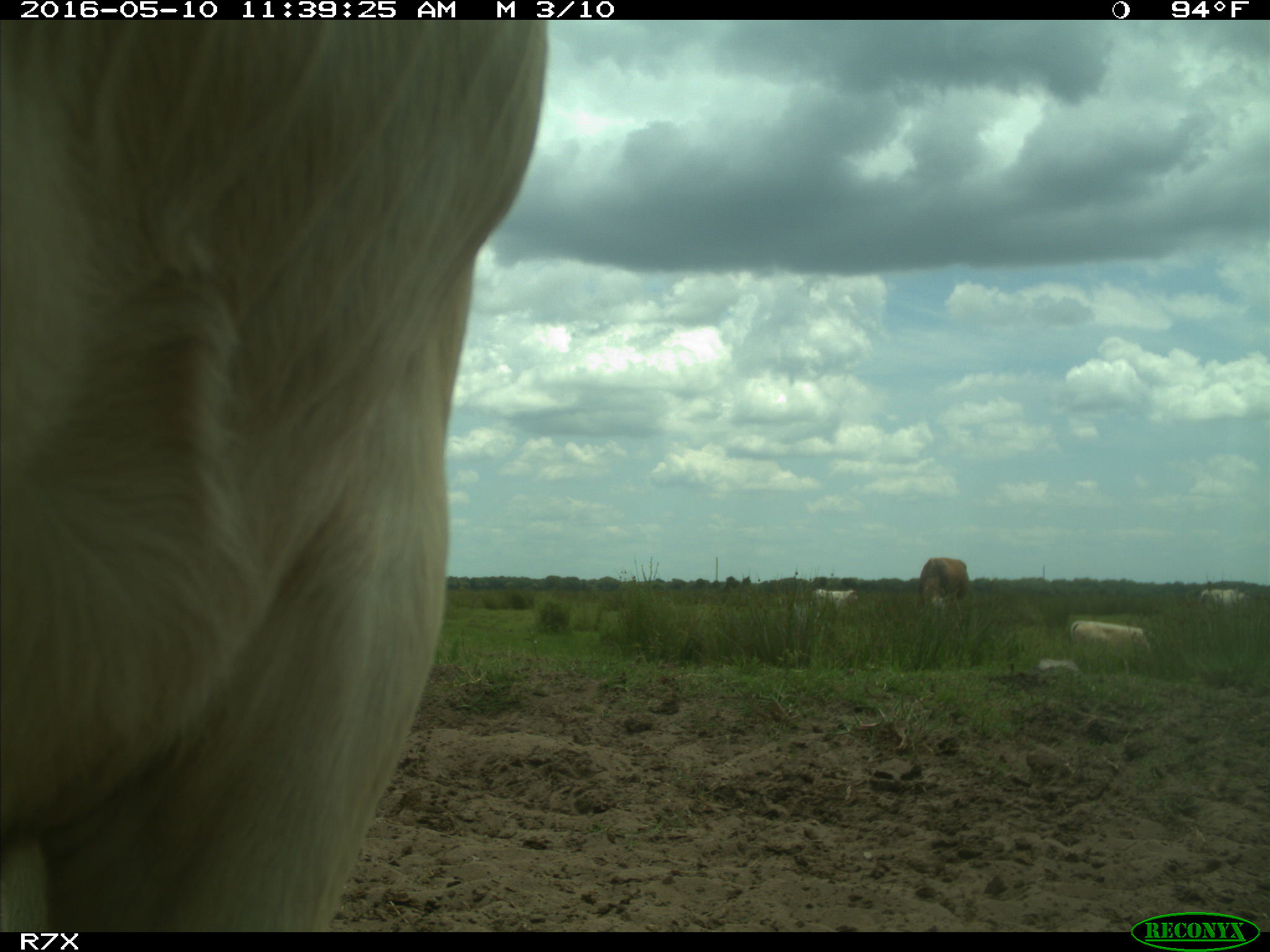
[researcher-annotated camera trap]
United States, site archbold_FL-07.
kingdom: Animalia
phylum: Chordata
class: Mammalia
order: Artiodactyla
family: Bovidae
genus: Bos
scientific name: Bos taurus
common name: domestic cow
Bos taurus (domestic cow).